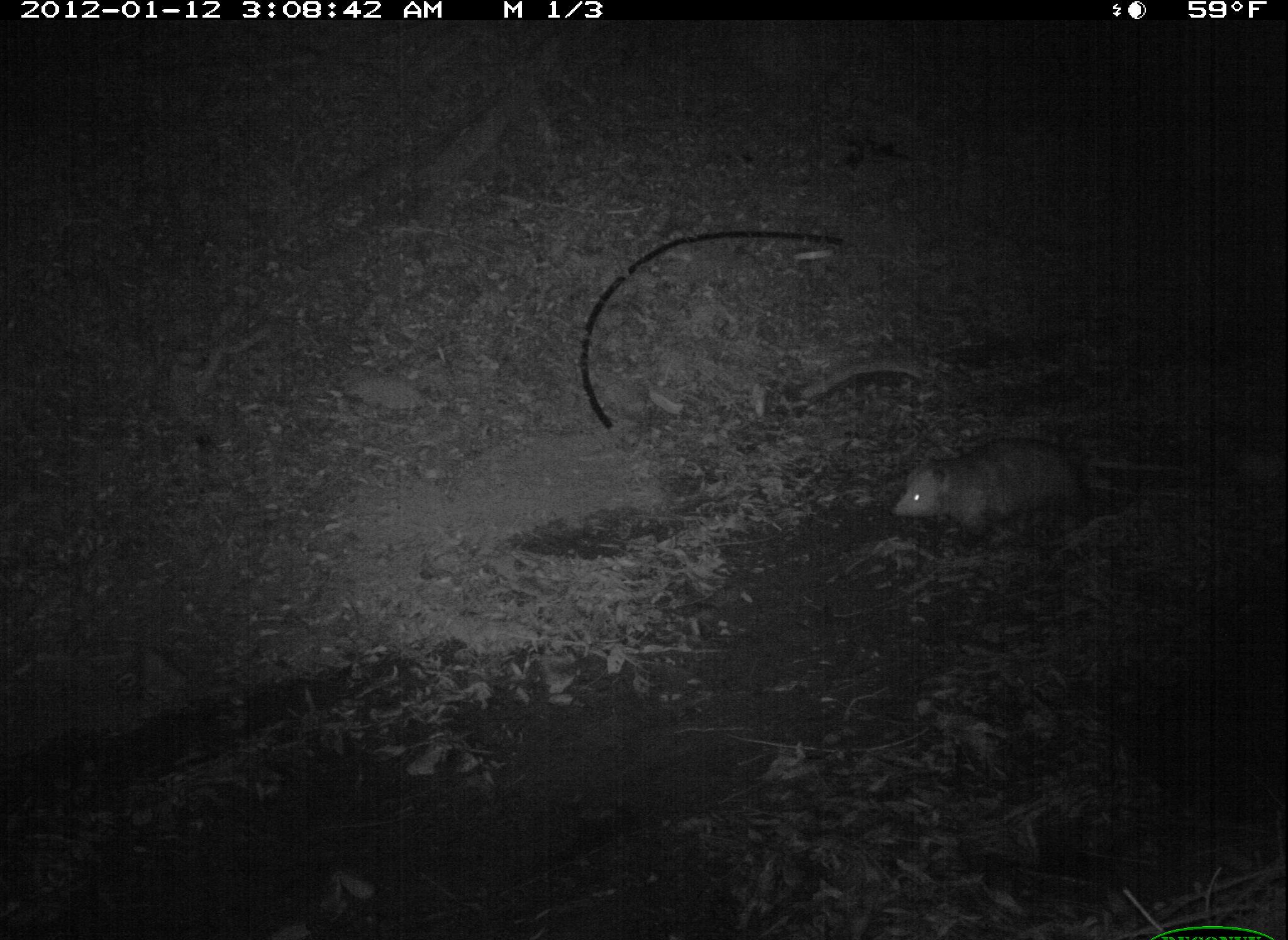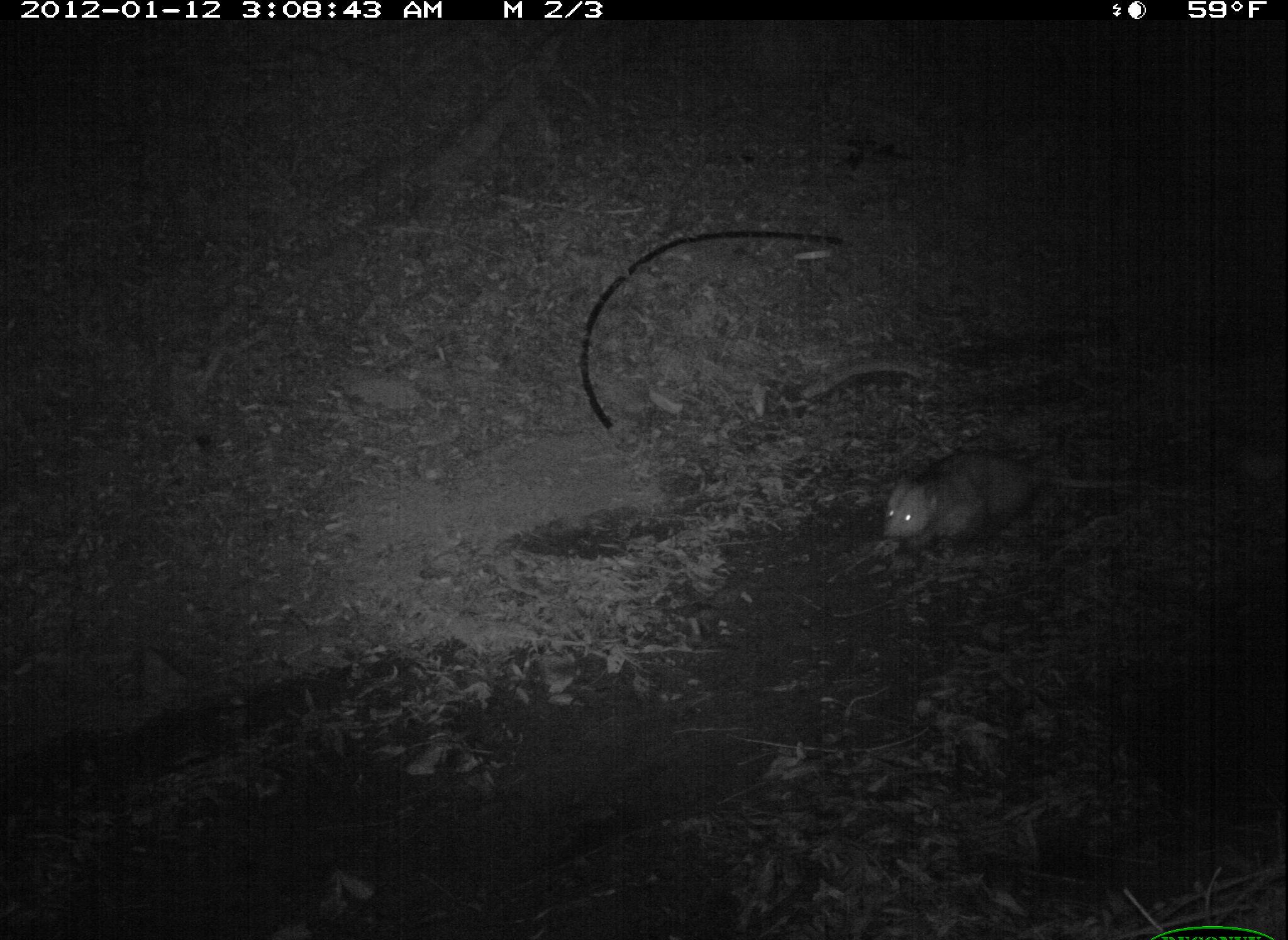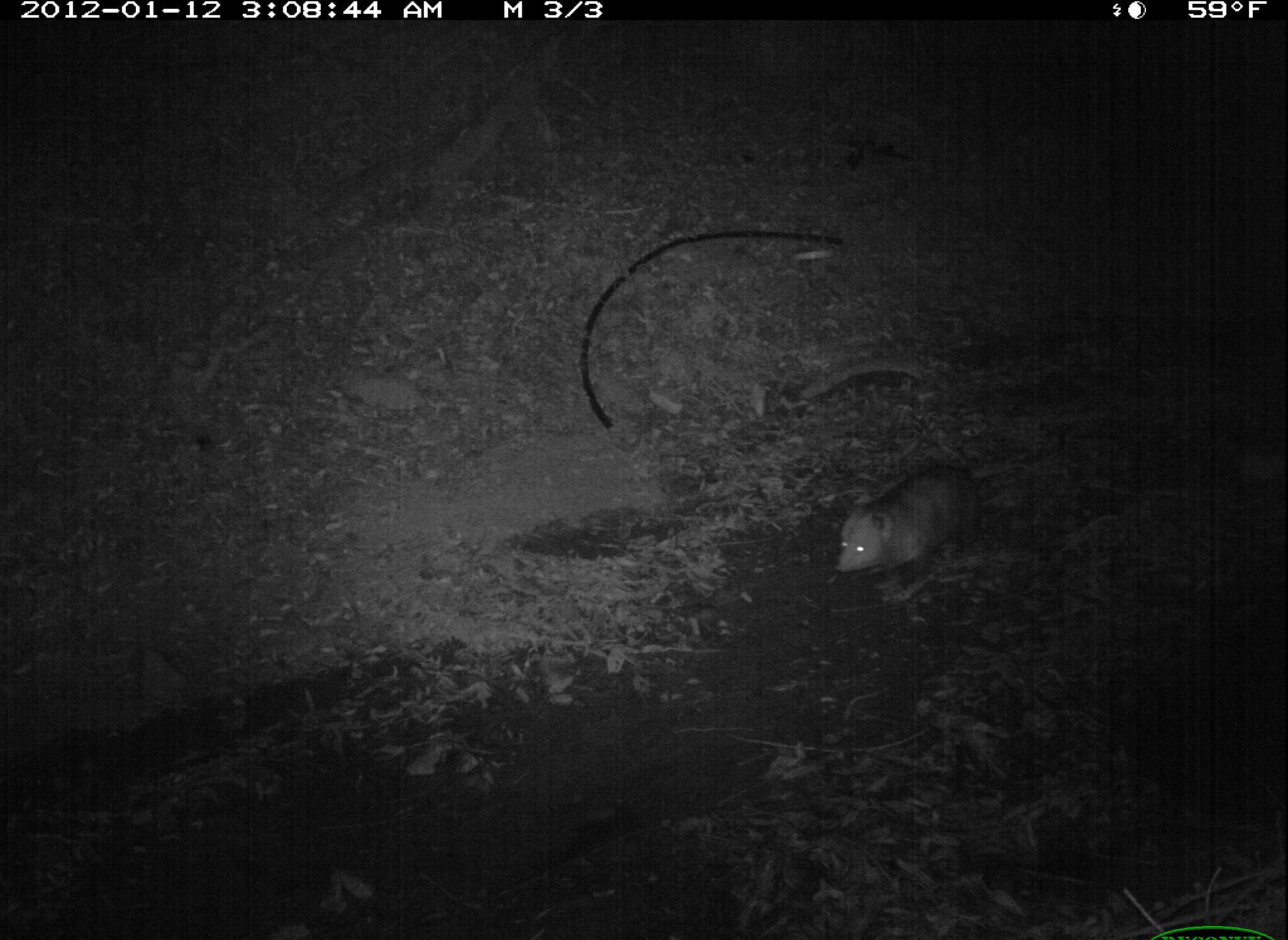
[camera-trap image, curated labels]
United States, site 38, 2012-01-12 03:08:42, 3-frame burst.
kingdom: Animalia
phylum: Chordata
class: Mammalia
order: Didelphimorphia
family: Didelphidae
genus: Didelphis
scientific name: Didelphis virginiana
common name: virginia opossum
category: opossum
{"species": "opossum (virginia opossum) (Didelphis virginiana)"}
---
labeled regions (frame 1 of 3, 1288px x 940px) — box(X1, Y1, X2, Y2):
opossum: box(882, 427, 1125, 557)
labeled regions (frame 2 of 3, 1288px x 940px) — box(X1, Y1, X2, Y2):
opossum: box(882, 435, 1067, 559)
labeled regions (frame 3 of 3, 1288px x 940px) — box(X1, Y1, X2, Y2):
opossum: box(832, 453, 1050, 594)